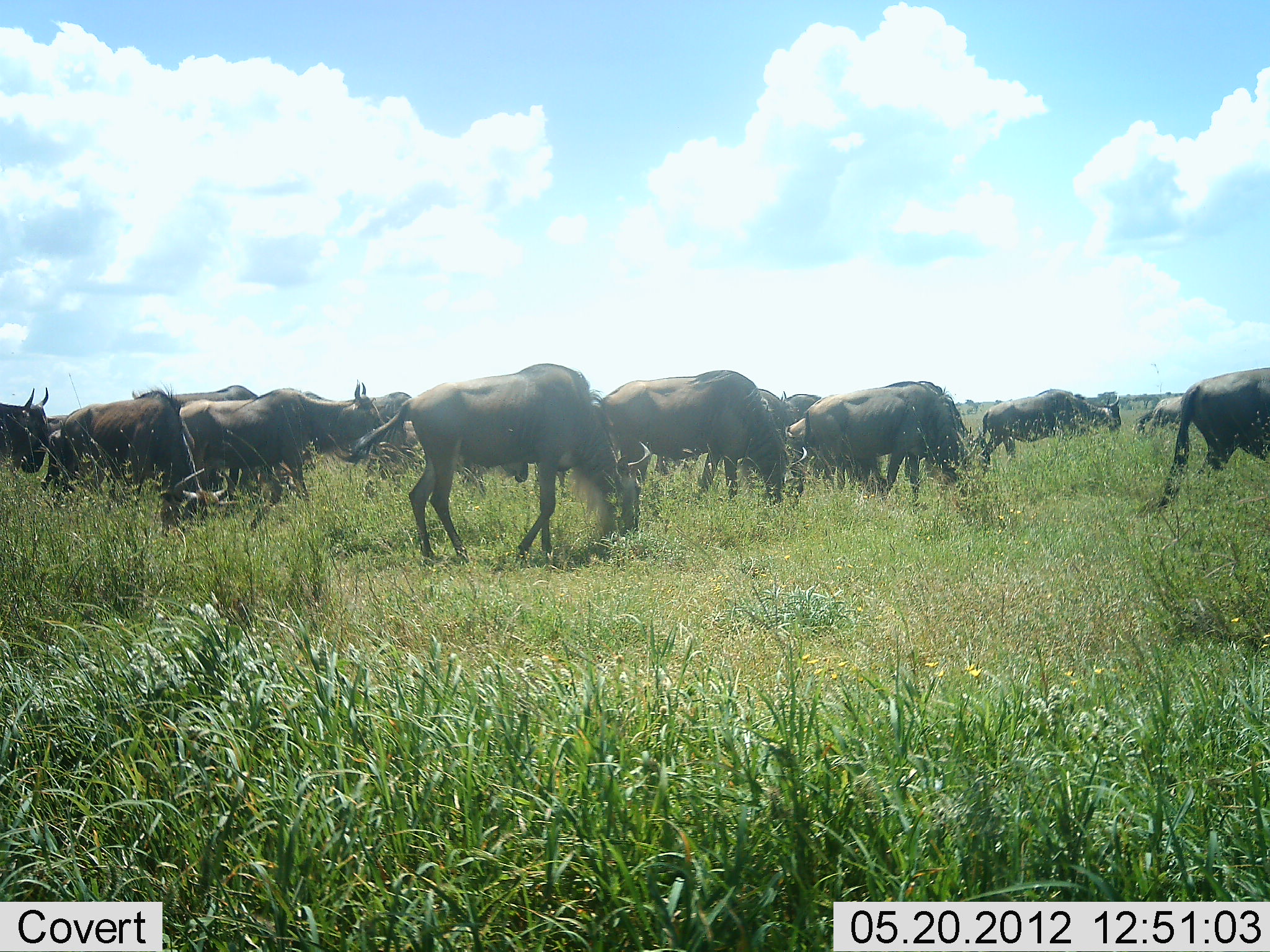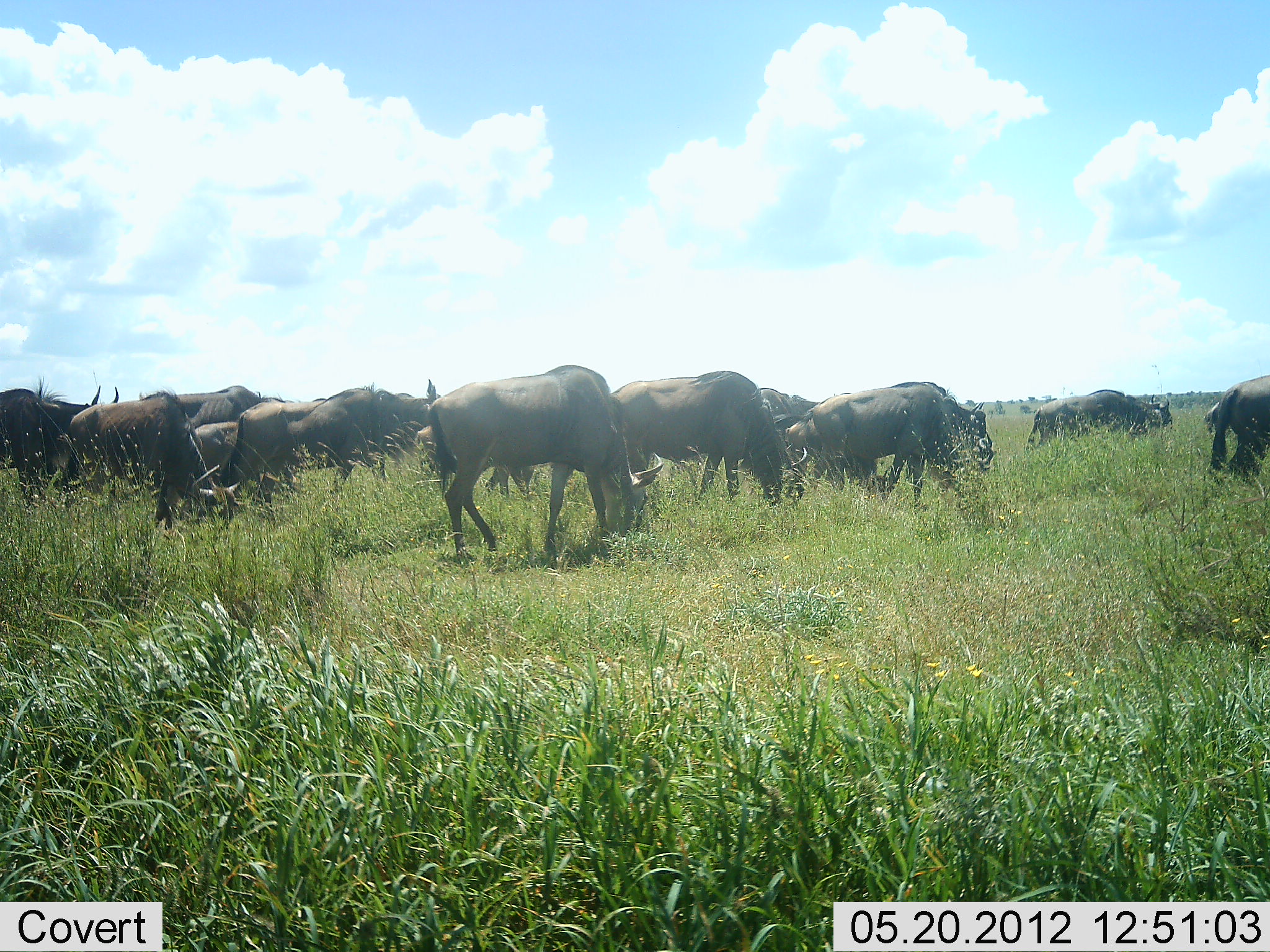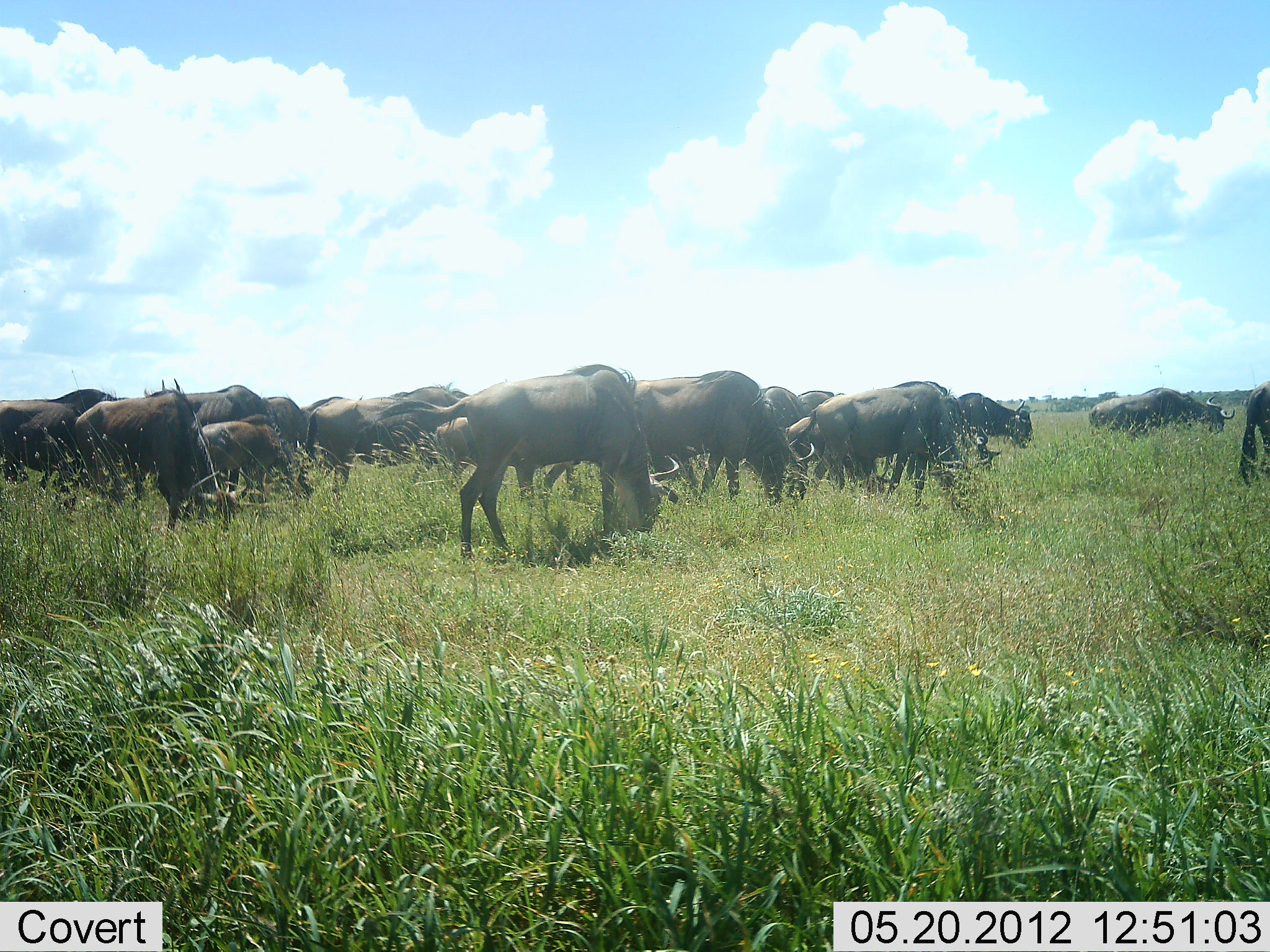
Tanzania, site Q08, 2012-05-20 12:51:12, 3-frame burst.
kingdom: Animalia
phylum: Chordata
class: Mammalia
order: Artiodactyla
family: Bovidae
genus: Connochaetes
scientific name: Connochaetes taurinus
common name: blue wildebeest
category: wildebeest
Wildebeest (blue wildebeest) (Connochaetes taurinus), count 11-50. Behavior (volunteer vote fractions): standing 30%, resting 0%, moving 60%, interacting 0%. Young present (vote fraction): 10%. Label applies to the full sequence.